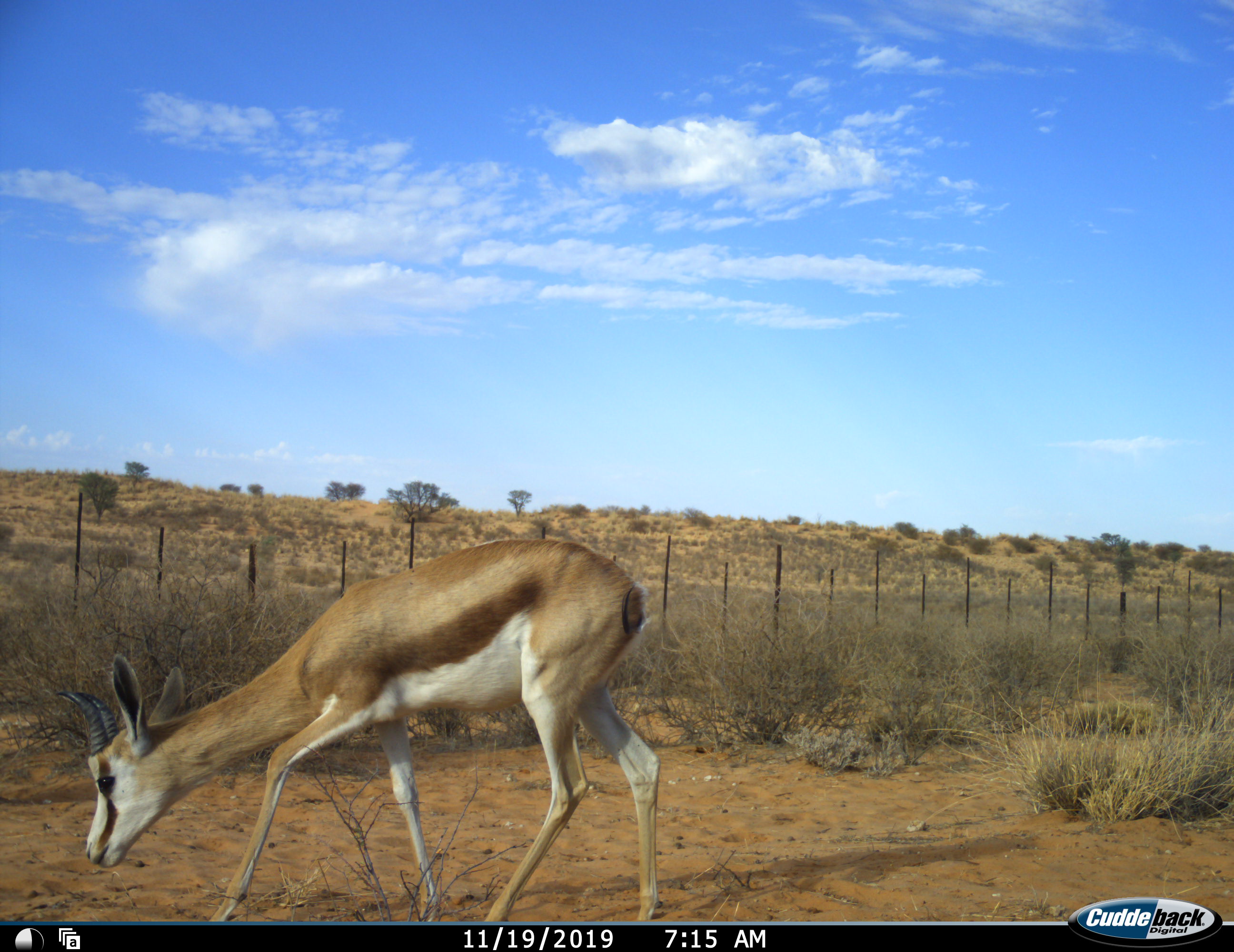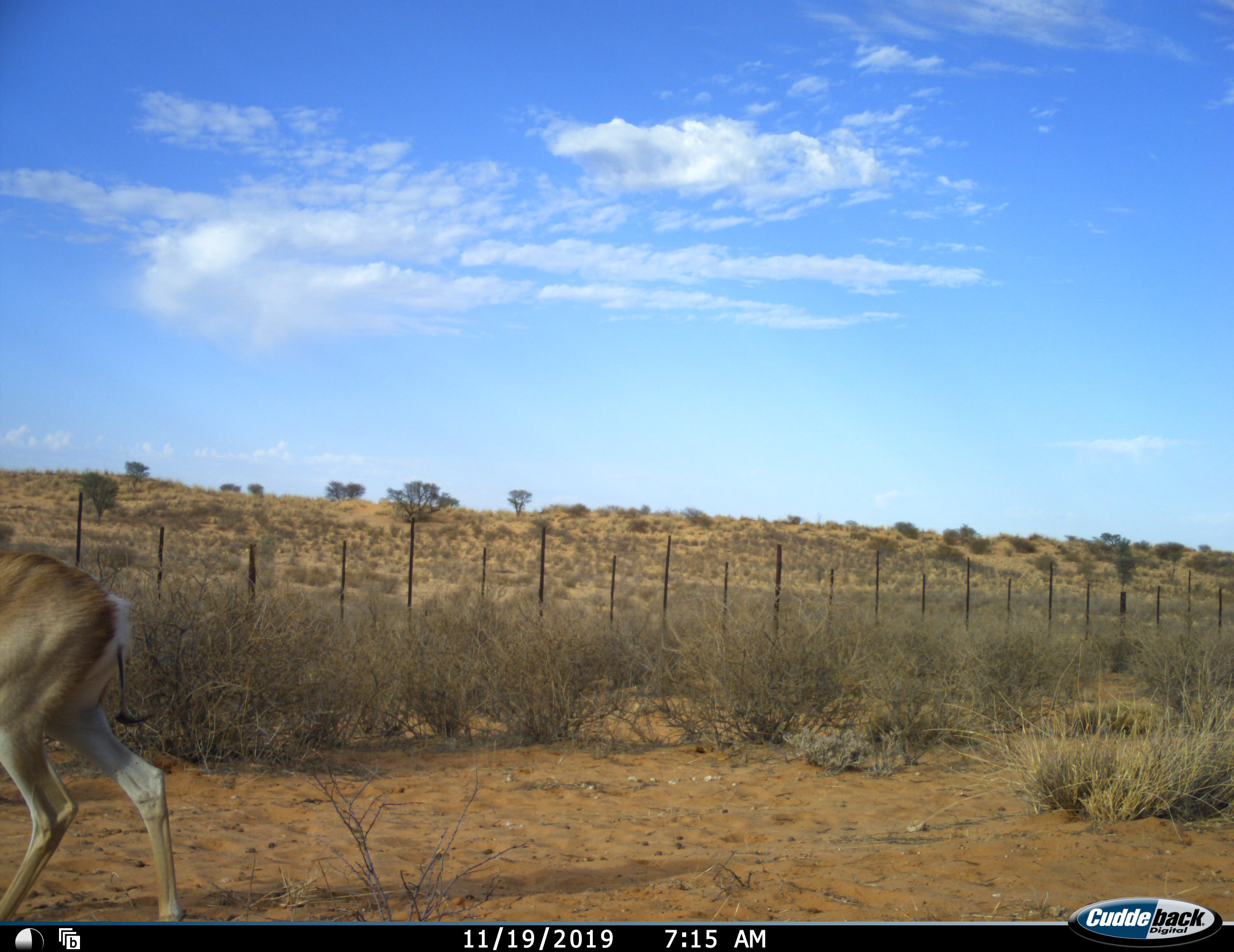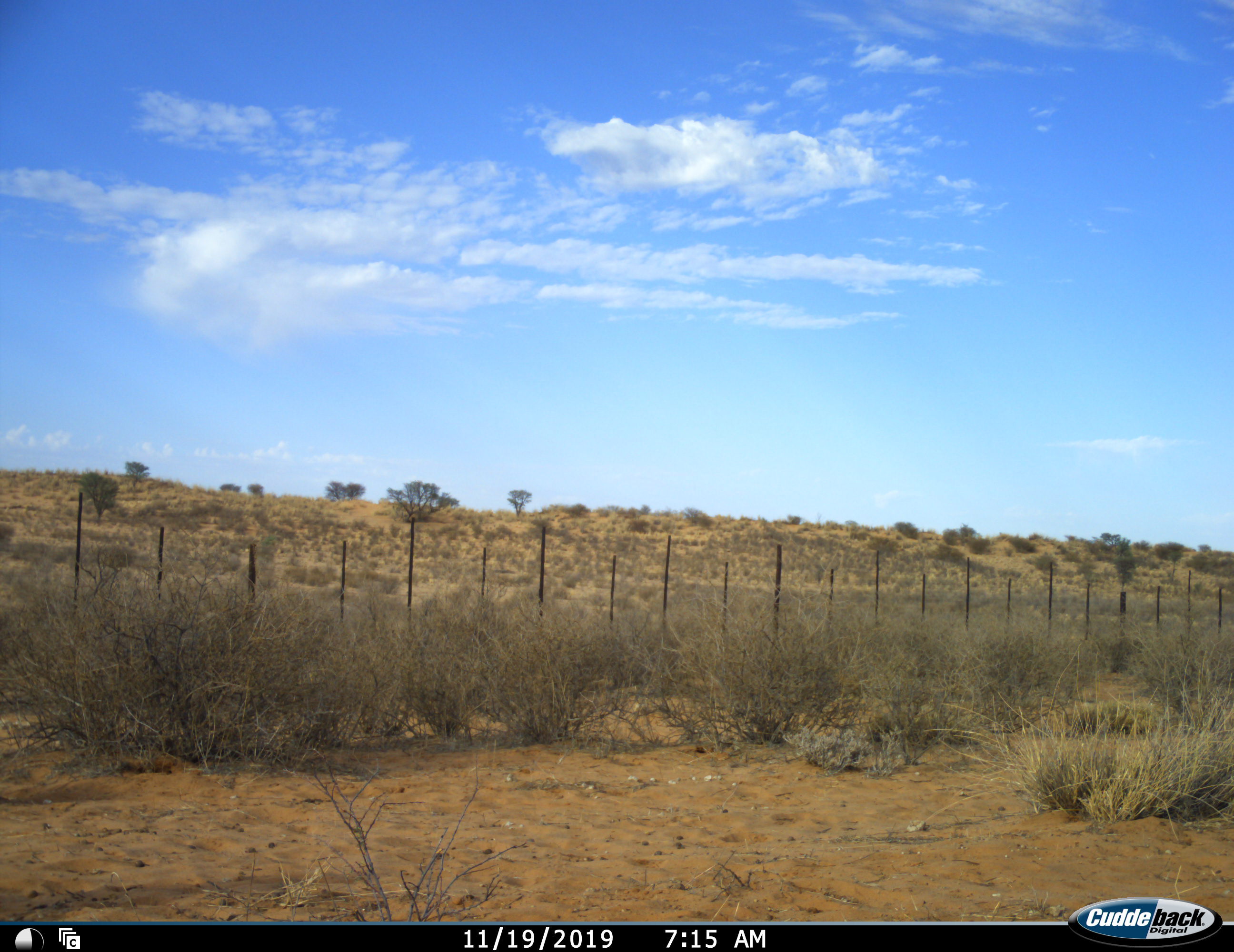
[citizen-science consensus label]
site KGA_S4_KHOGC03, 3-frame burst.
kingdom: Animalia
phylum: Chordata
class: Mammalia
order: Artiodactyla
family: Bovidae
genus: Antidorcas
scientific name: Antidorcas marsupialis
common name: springbok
Springbok (Antidorcas marsupialis), count 1. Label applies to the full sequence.